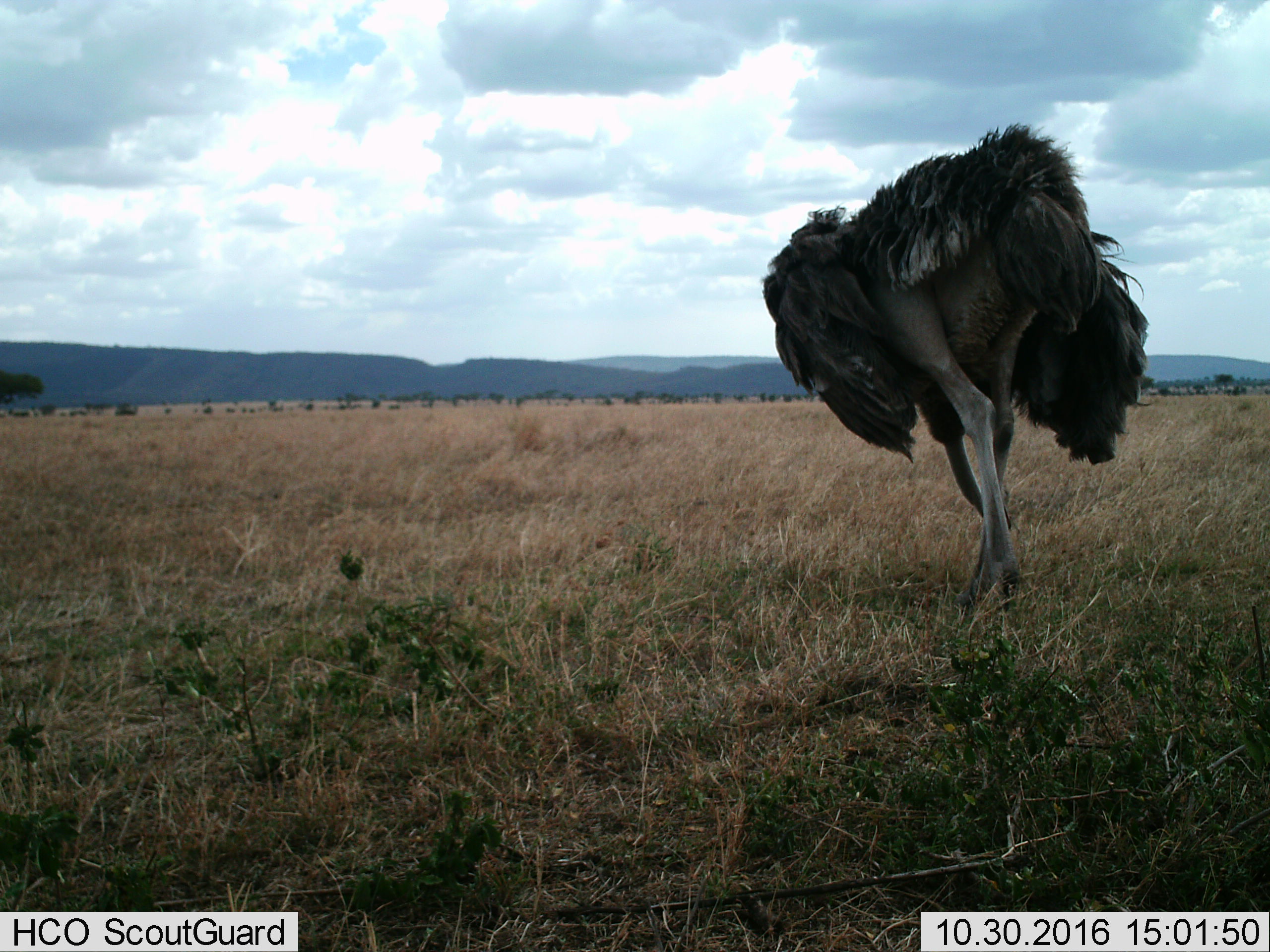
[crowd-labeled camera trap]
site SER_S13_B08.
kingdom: Animalia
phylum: Chordata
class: Aves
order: Struthioniformes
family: Struthionidae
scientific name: Struthionidae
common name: ostrich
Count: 1.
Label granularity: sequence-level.